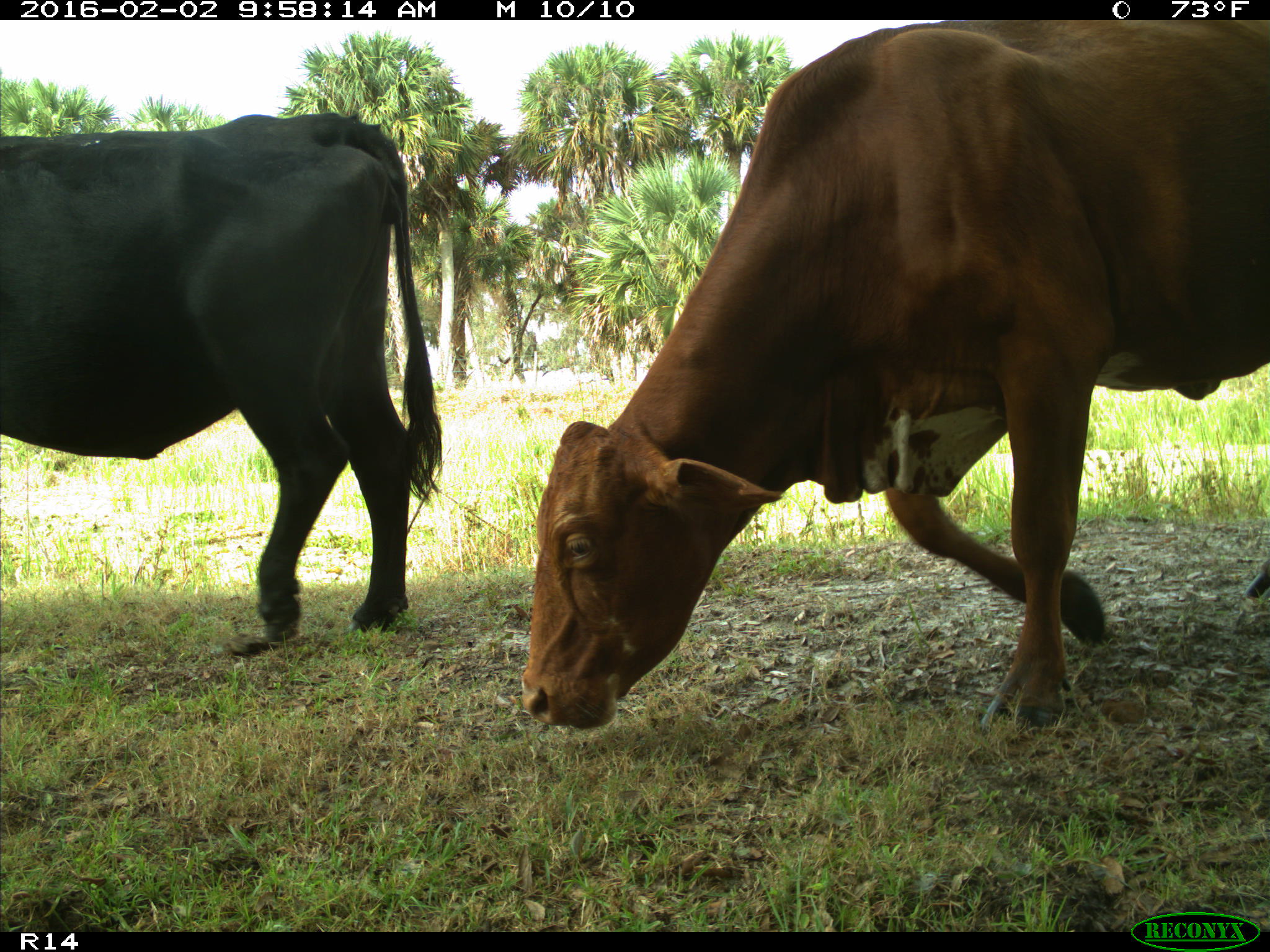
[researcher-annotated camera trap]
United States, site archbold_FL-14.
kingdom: Animalia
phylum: Chordata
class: Mammalia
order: Artiodactyla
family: Bovidae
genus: Bos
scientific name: Bos taurus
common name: domestic cow